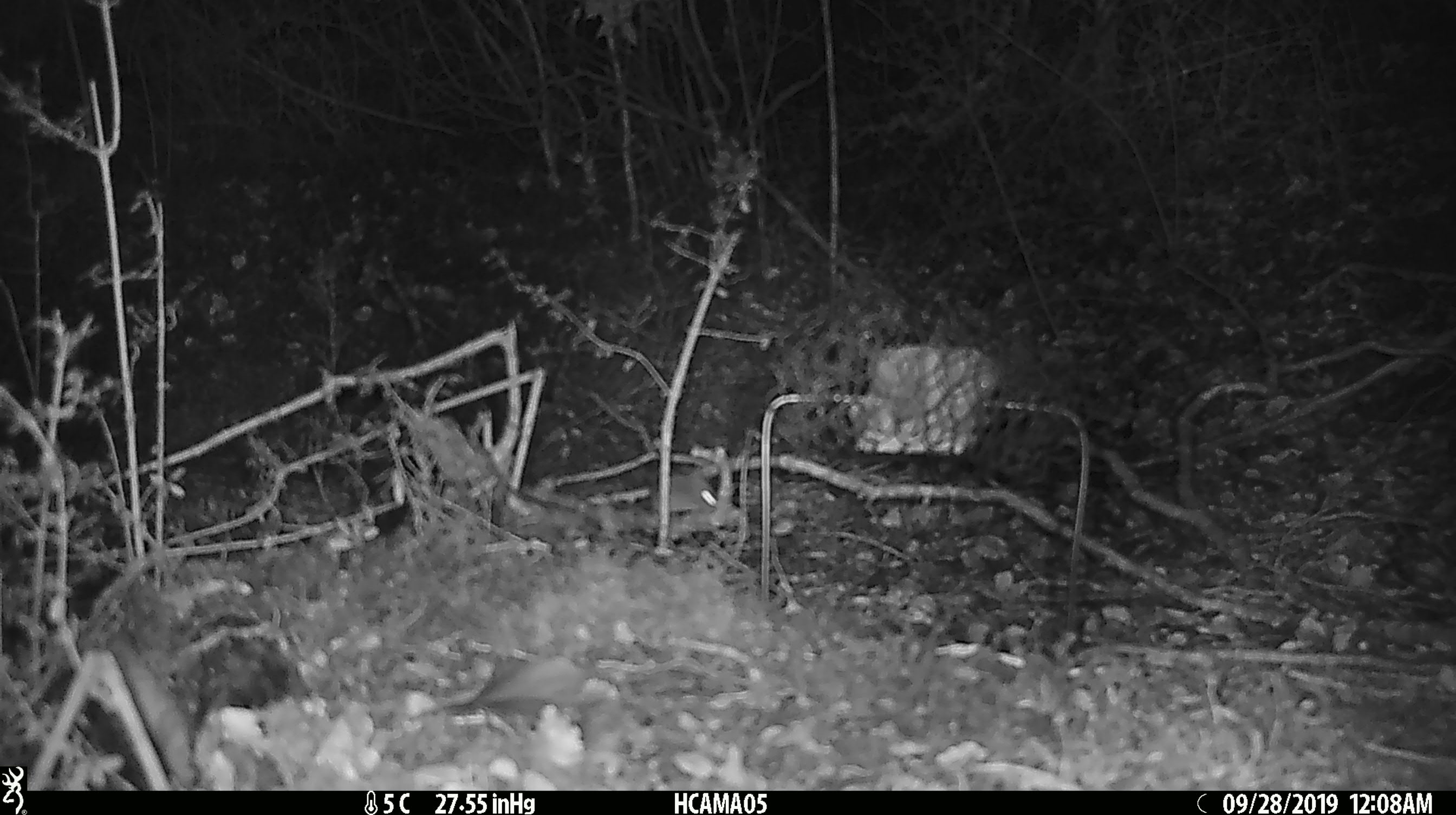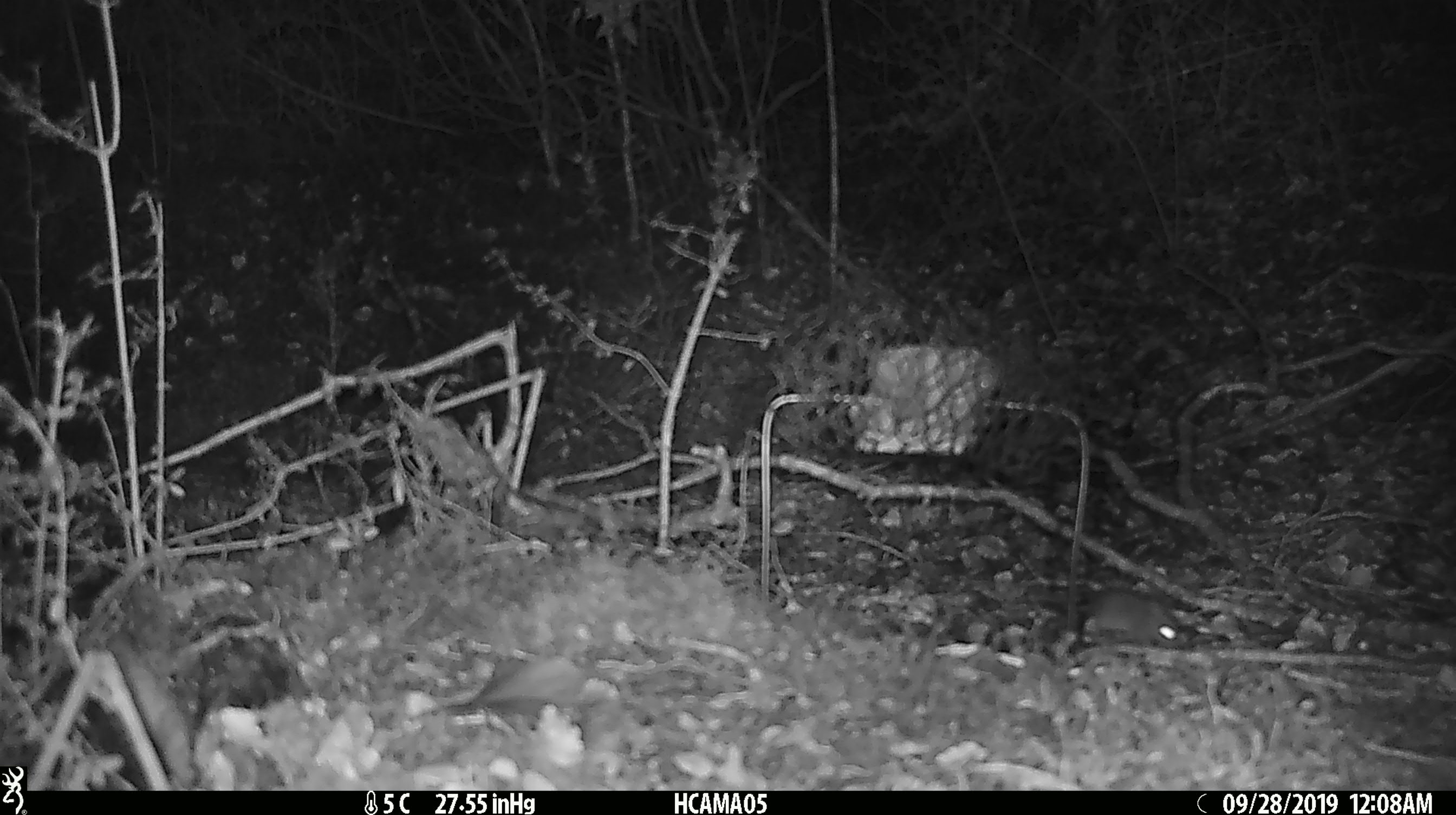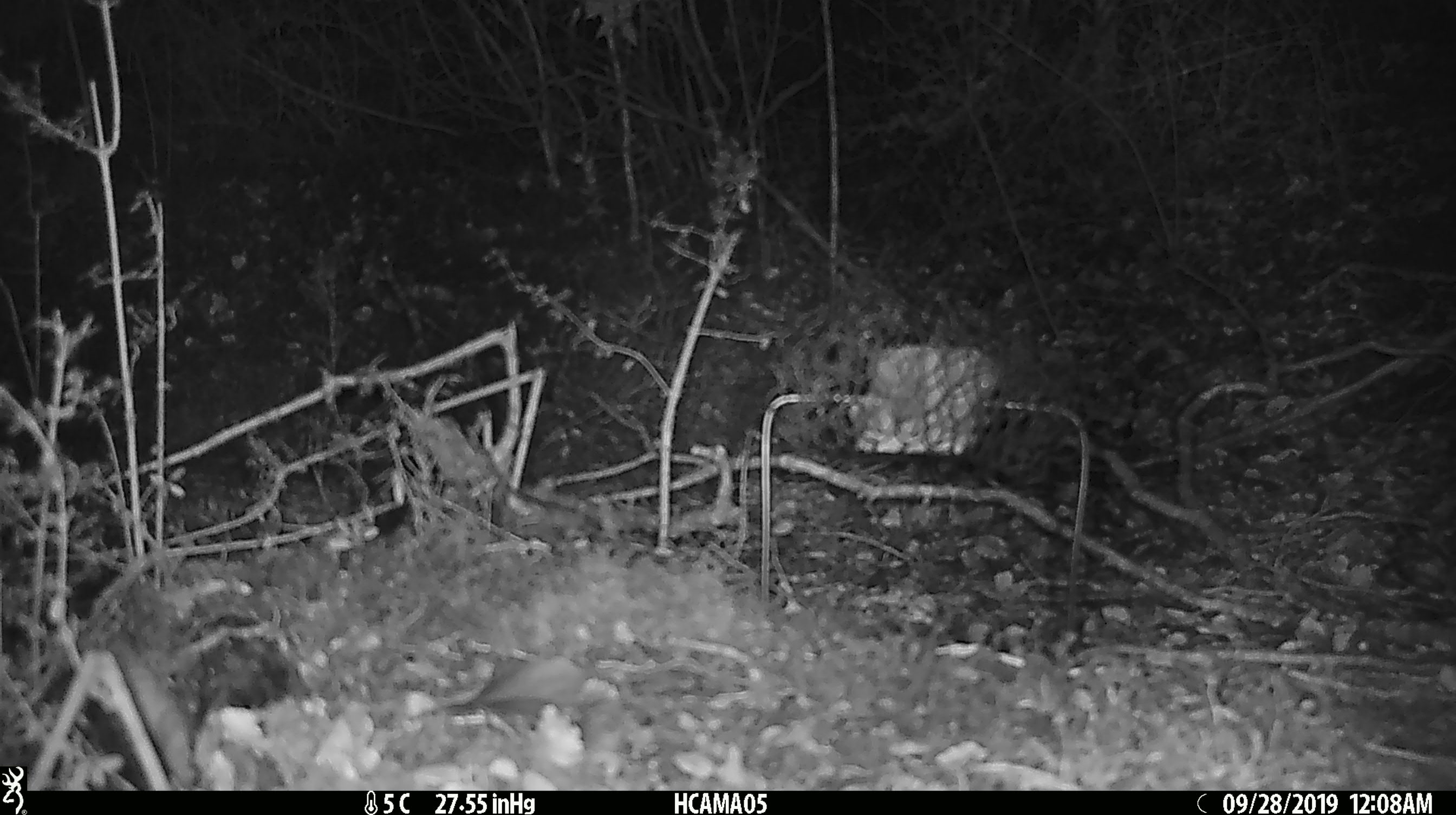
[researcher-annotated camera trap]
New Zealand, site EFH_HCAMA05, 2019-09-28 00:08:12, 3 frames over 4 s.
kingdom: Animalia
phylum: Chordata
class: Mammalia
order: Rodentia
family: Muridae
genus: Mus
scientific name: Mus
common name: mouse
Mouse (Mus).